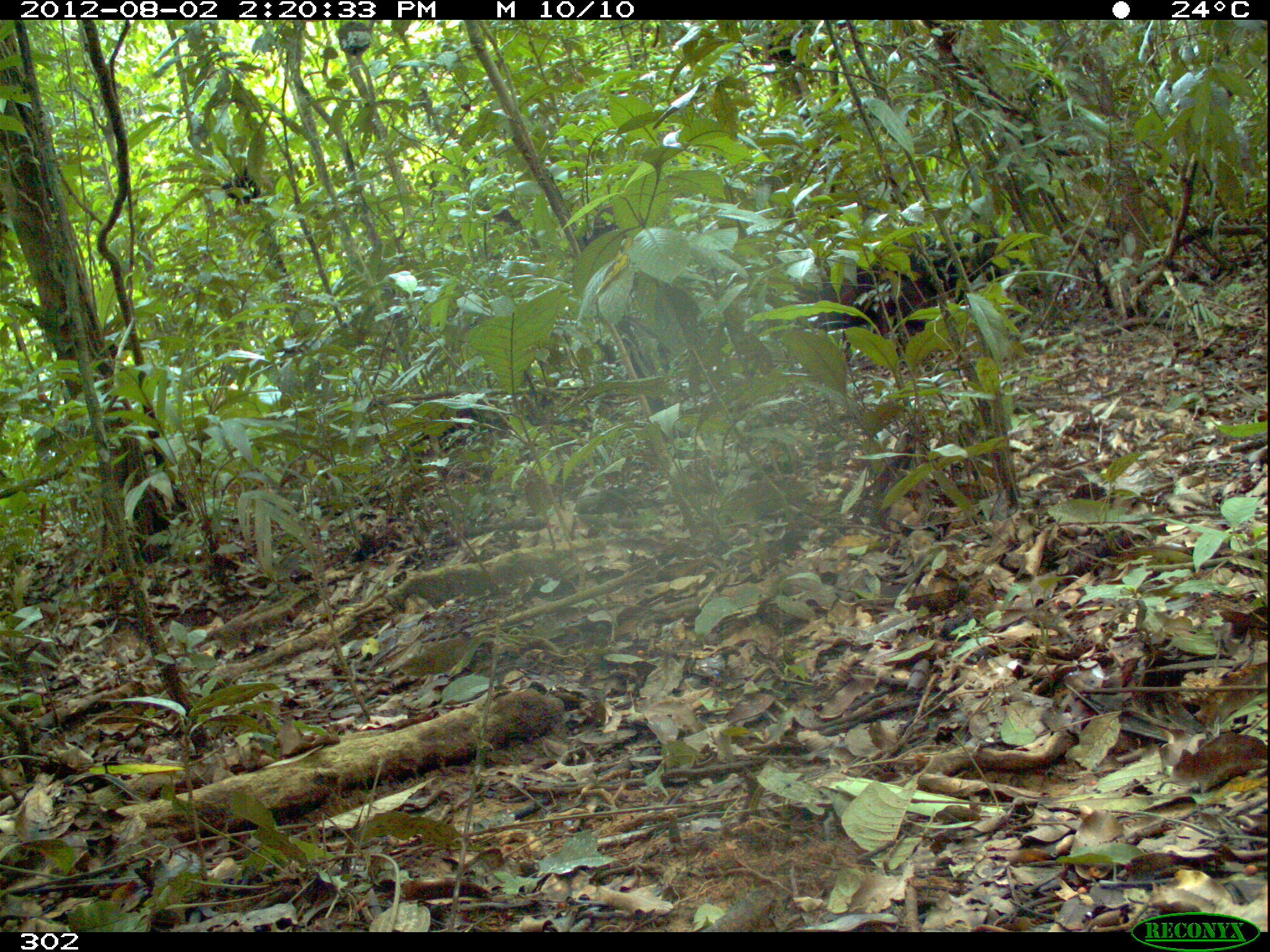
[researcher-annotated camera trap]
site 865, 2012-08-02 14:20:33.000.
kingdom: Animalia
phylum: Chordata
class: Mammalia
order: Artiodactyla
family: Tayassuidae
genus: Tayassu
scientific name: Tayassu pecari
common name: white-lipped peccary